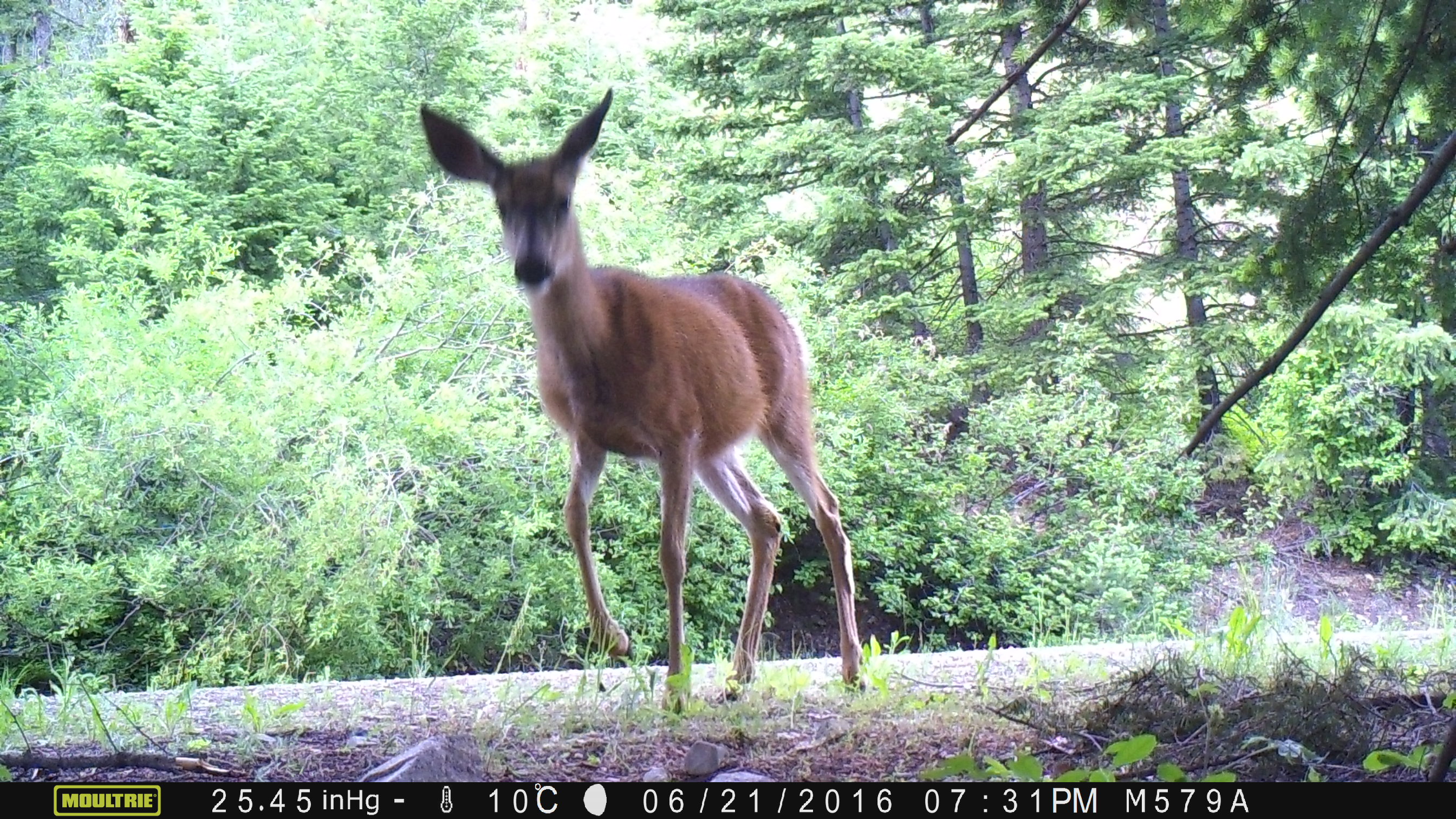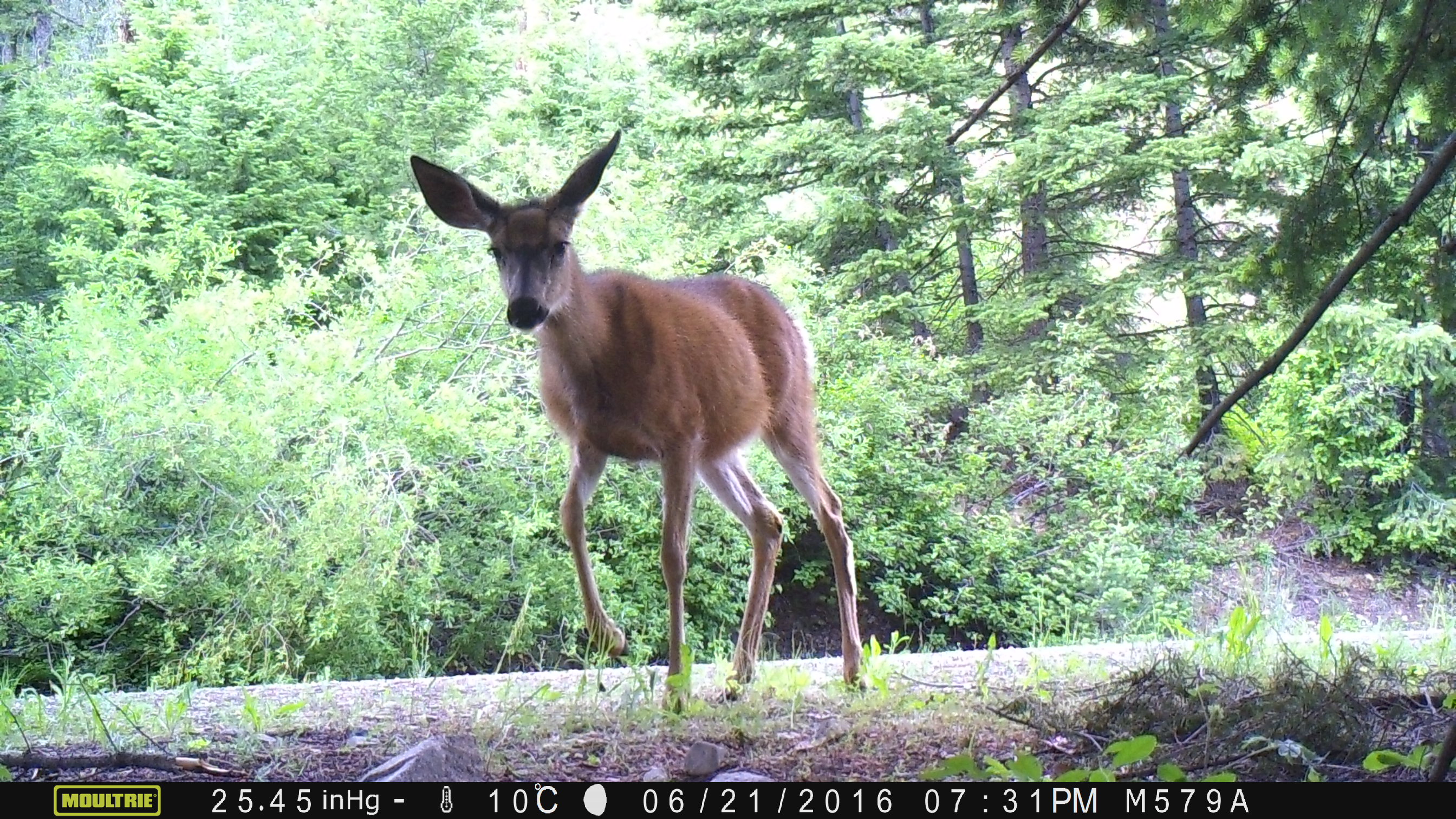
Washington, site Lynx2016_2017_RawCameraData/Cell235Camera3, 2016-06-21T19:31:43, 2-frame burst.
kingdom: Animalia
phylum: Chordata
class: Mammalia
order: Carnivora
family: Canidae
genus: Canis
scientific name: Canis latrans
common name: coyote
Canis latrans (coyote). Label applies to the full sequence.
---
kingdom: Animalia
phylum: Chordata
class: Mammalia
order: Artiodactyla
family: Cervidae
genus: Odocoileus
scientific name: Odocoileus hemionus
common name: mule deer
Odocoileus hemionus (mule deer). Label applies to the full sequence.